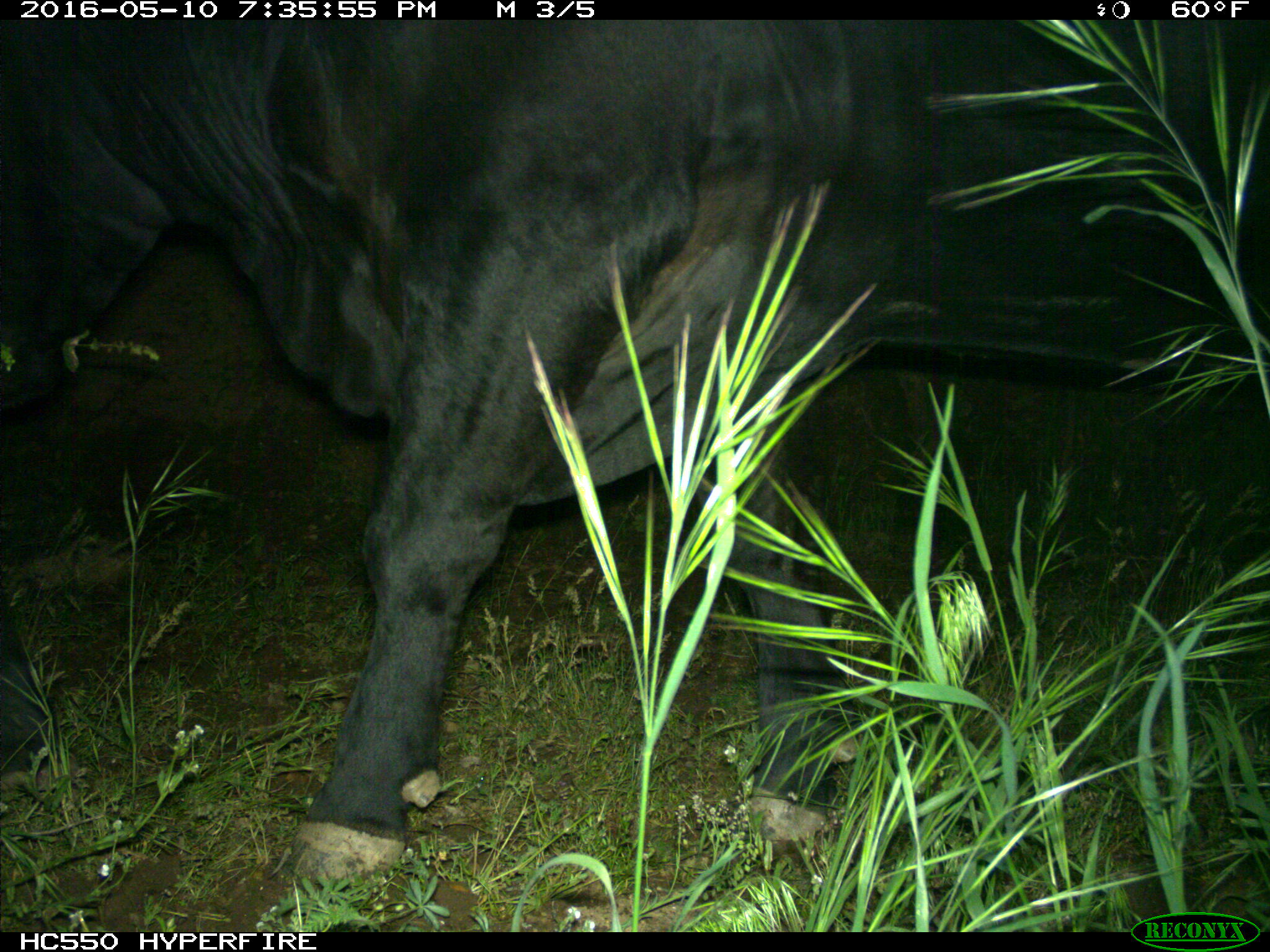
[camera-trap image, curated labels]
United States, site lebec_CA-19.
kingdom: Animalia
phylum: Chordata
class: Mammalia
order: Artiodactyla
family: Bovidae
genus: Bos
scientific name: Bos taurus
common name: domestic cow